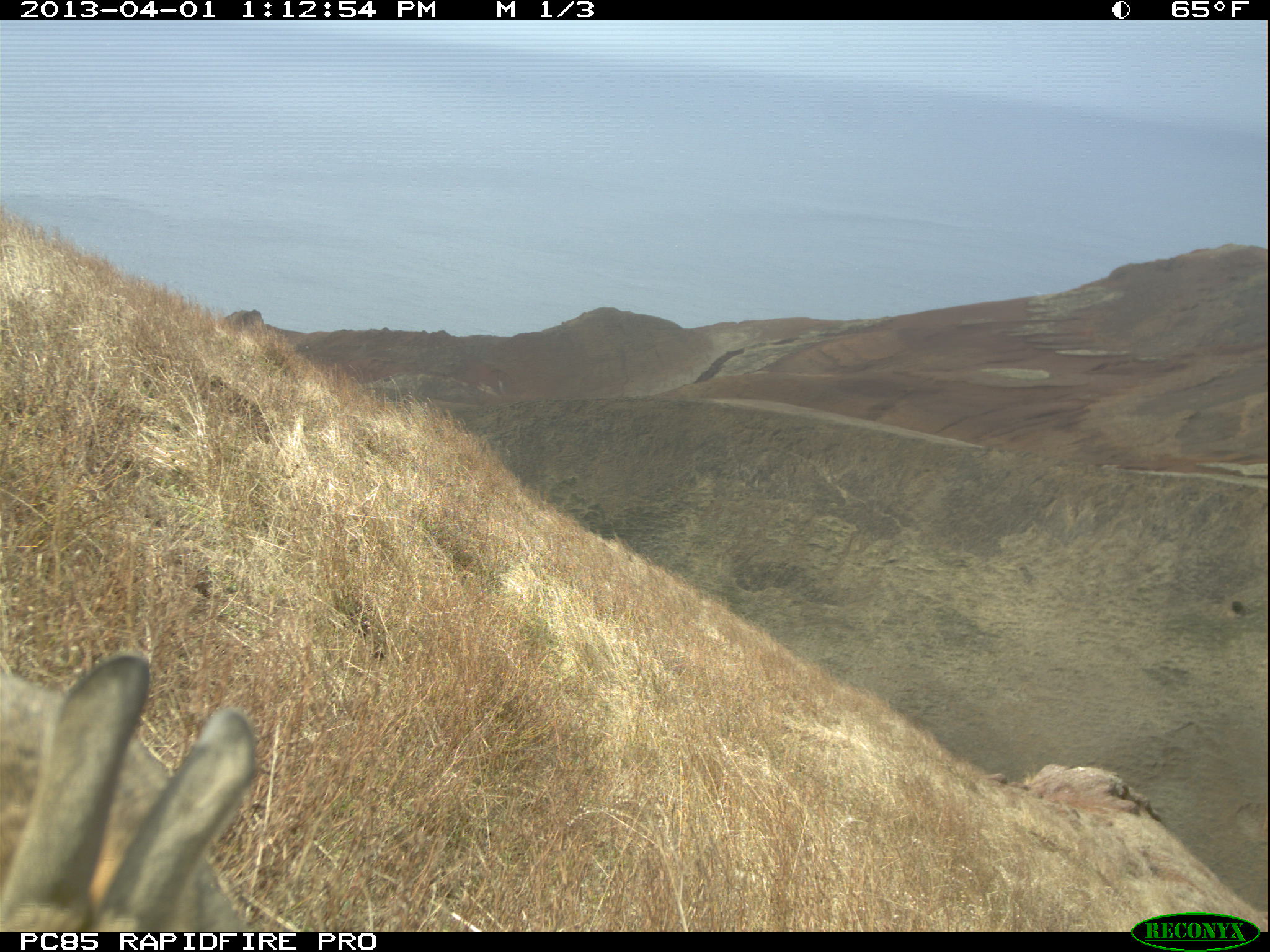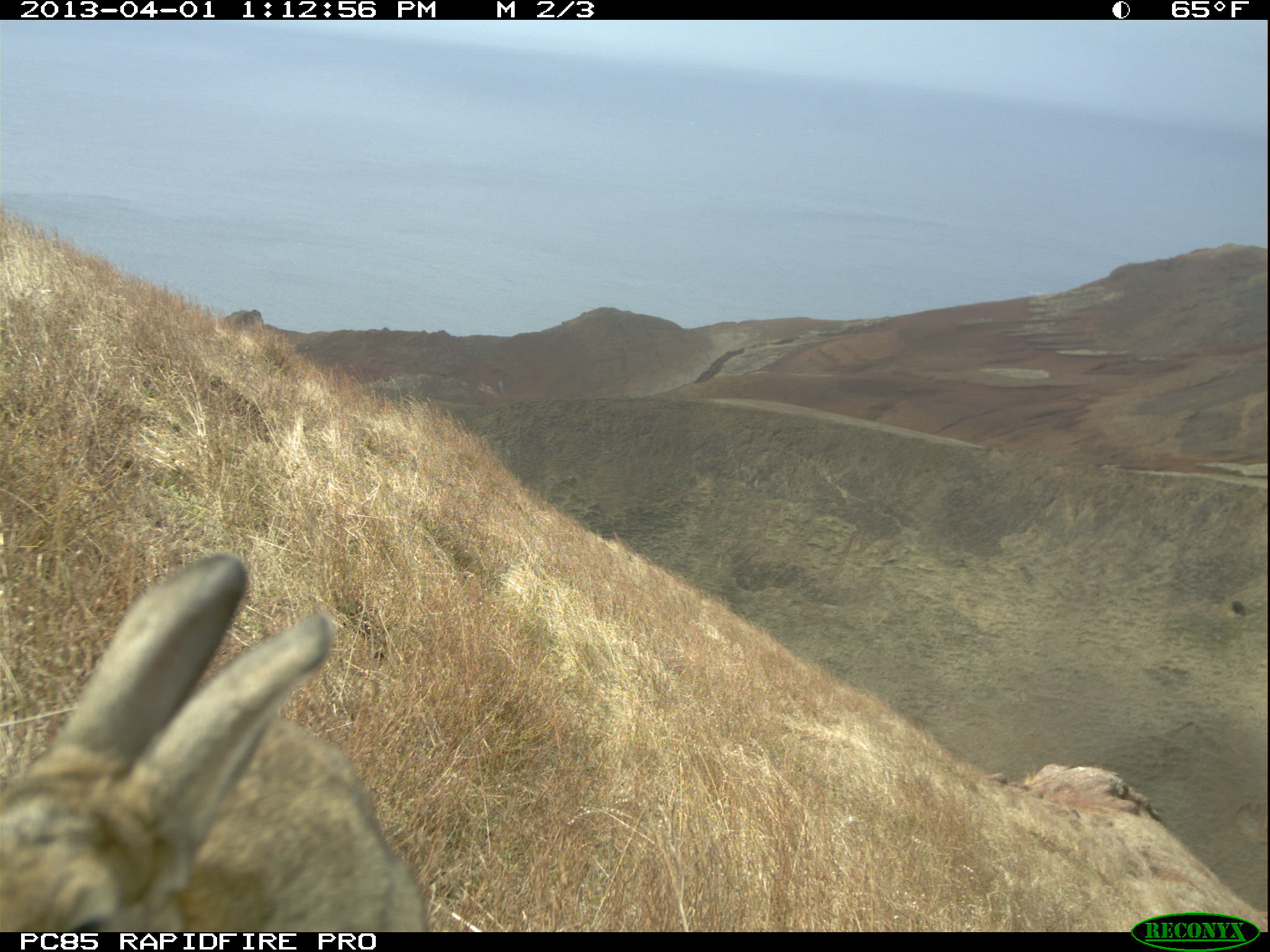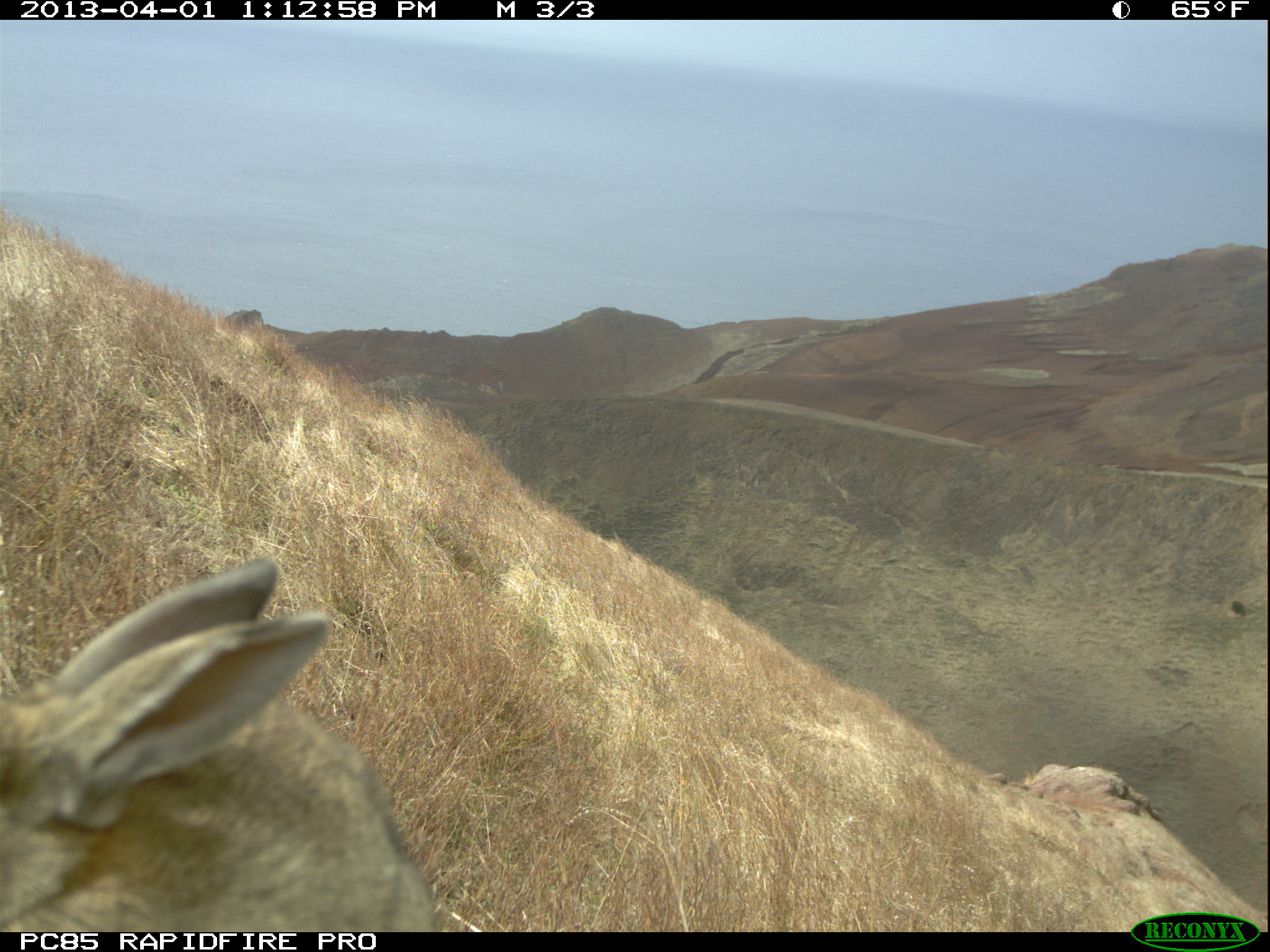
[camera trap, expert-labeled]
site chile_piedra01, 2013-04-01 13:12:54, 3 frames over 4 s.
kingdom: Animalia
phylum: Chordata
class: Mammalia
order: Lagomorpha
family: Leporidae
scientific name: Leporidae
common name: rabbits and hares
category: rabbit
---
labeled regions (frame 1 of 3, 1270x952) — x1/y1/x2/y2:
rabbit: 0/645/257/936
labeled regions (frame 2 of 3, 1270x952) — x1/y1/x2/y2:
rabbit: 0/550/426/930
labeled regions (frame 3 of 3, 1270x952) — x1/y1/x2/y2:
rabbit: 0/557/435/931